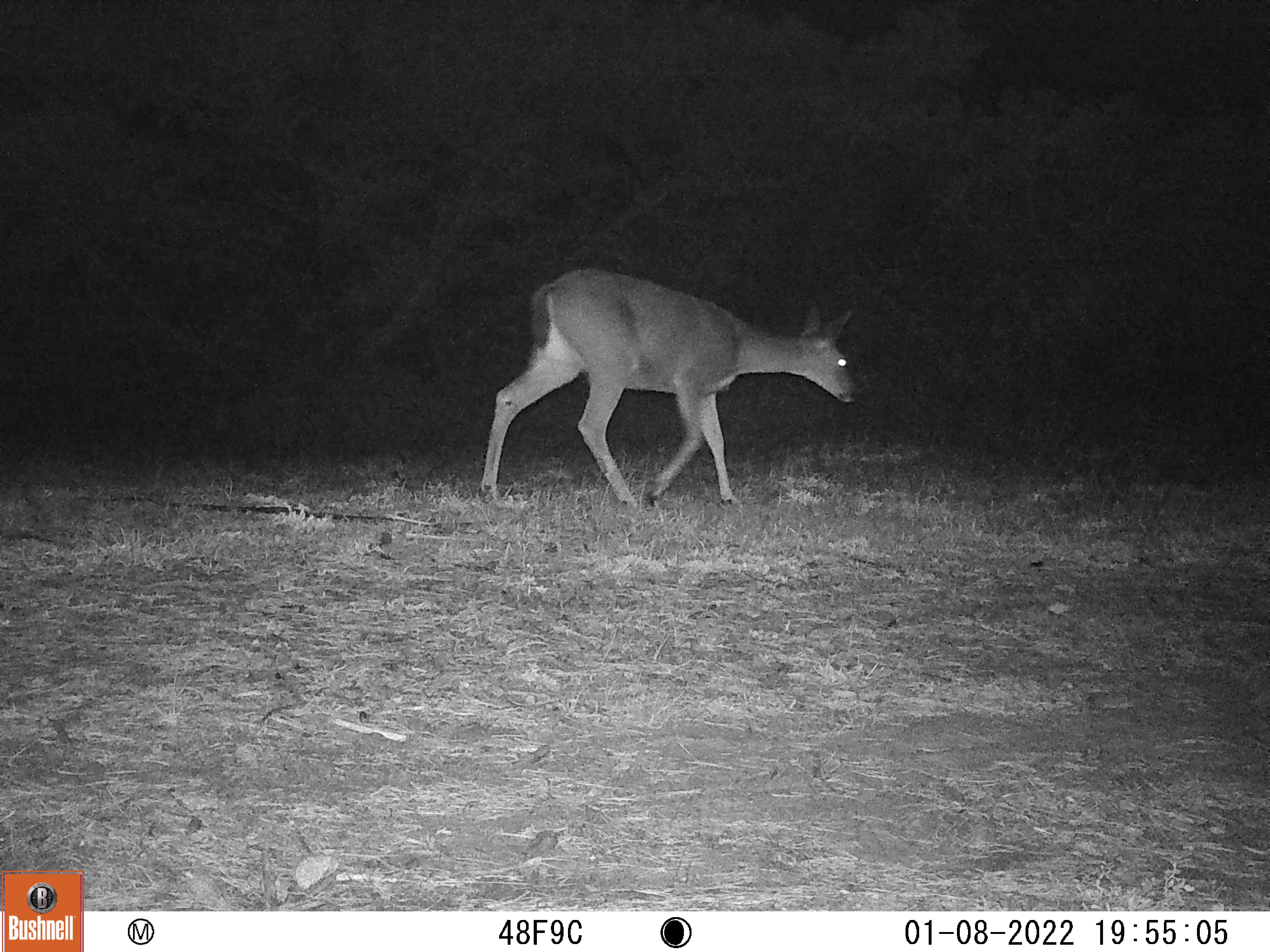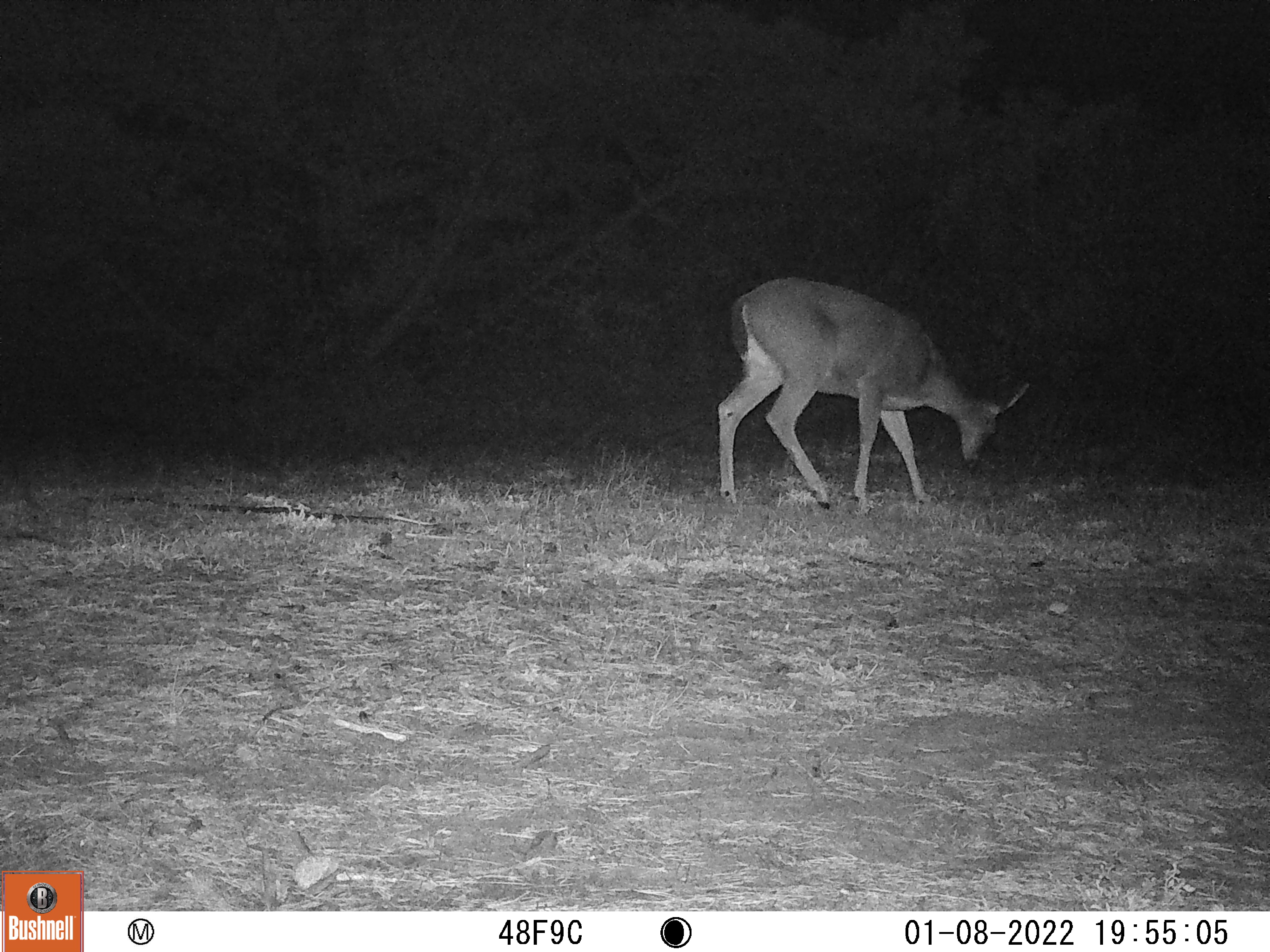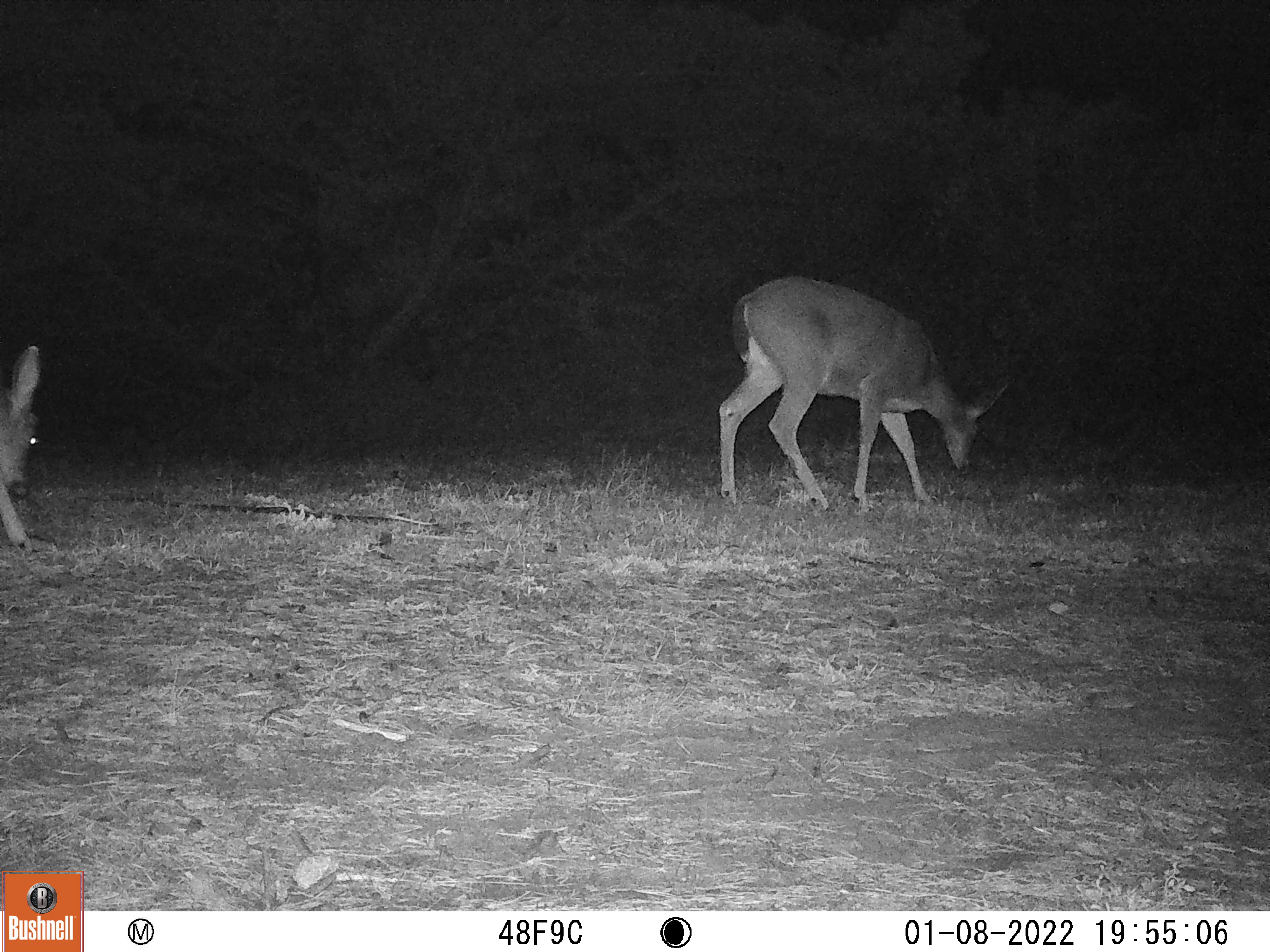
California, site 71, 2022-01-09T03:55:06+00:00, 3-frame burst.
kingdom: Animalia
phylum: Chordata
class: Mammalia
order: Artiodactyla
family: Cervidae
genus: Odocoileus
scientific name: Odocoileus hemionus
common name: mule deer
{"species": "mule deer (Odocoileus hemionus)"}